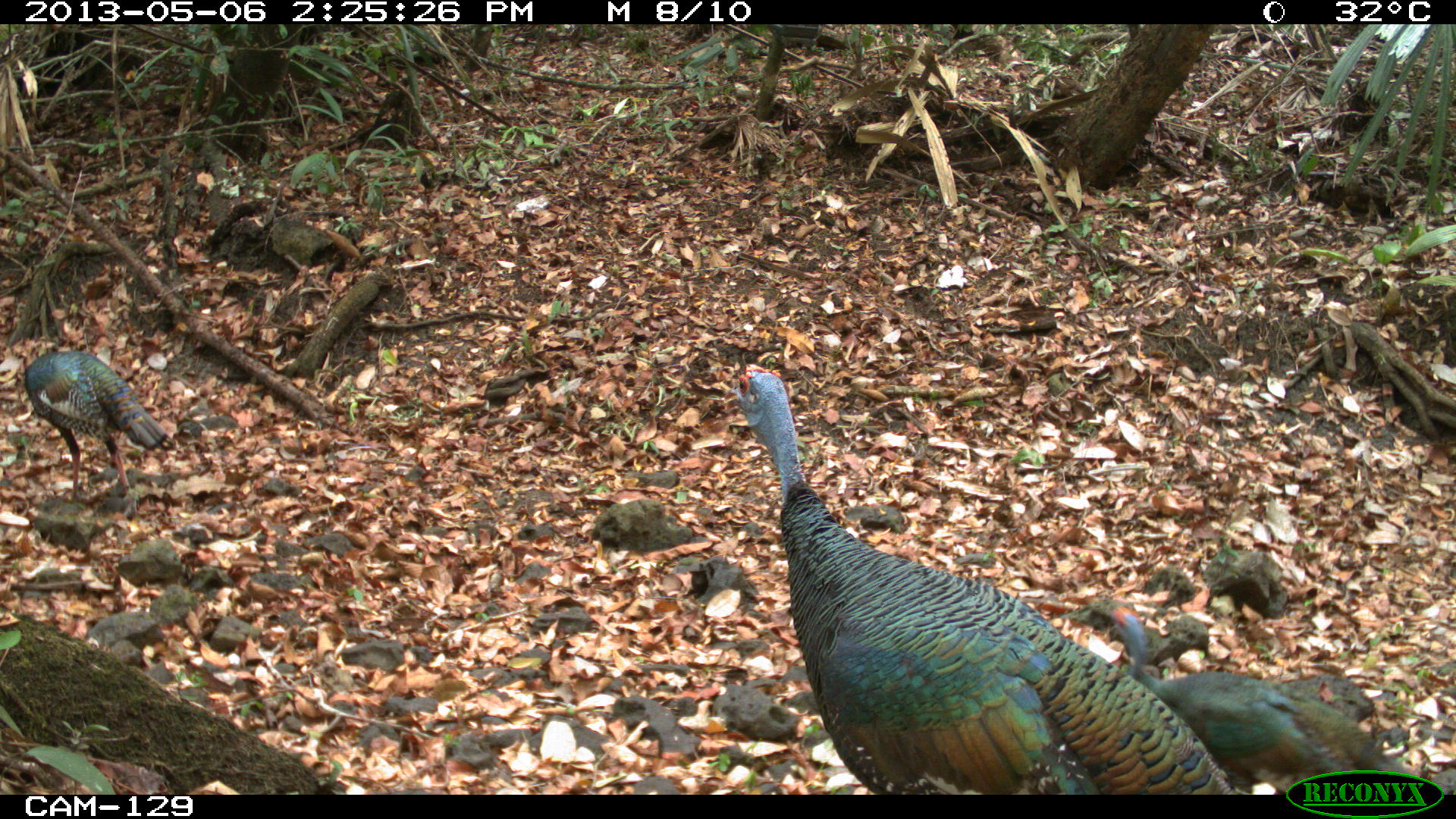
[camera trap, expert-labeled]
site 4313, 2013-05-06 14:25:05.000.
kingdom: Animalia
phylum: Chordata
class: Aves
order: Galliformes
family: Phasianidae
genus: Meleagris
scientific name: Meleagris ocellata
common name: ocellated turkey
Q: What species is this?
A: Meleagris ocellata (ocellated turkey).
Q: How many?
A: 3.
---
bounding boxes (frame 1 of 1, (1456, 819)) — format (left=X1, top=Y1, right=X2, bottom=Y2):
meleagris ocellata: (left=723, top=361, right=1234, bottom=793); (left=1103, top=601, right=1437, bottom=793); (left=0, top=346, right=173, bottom=518)